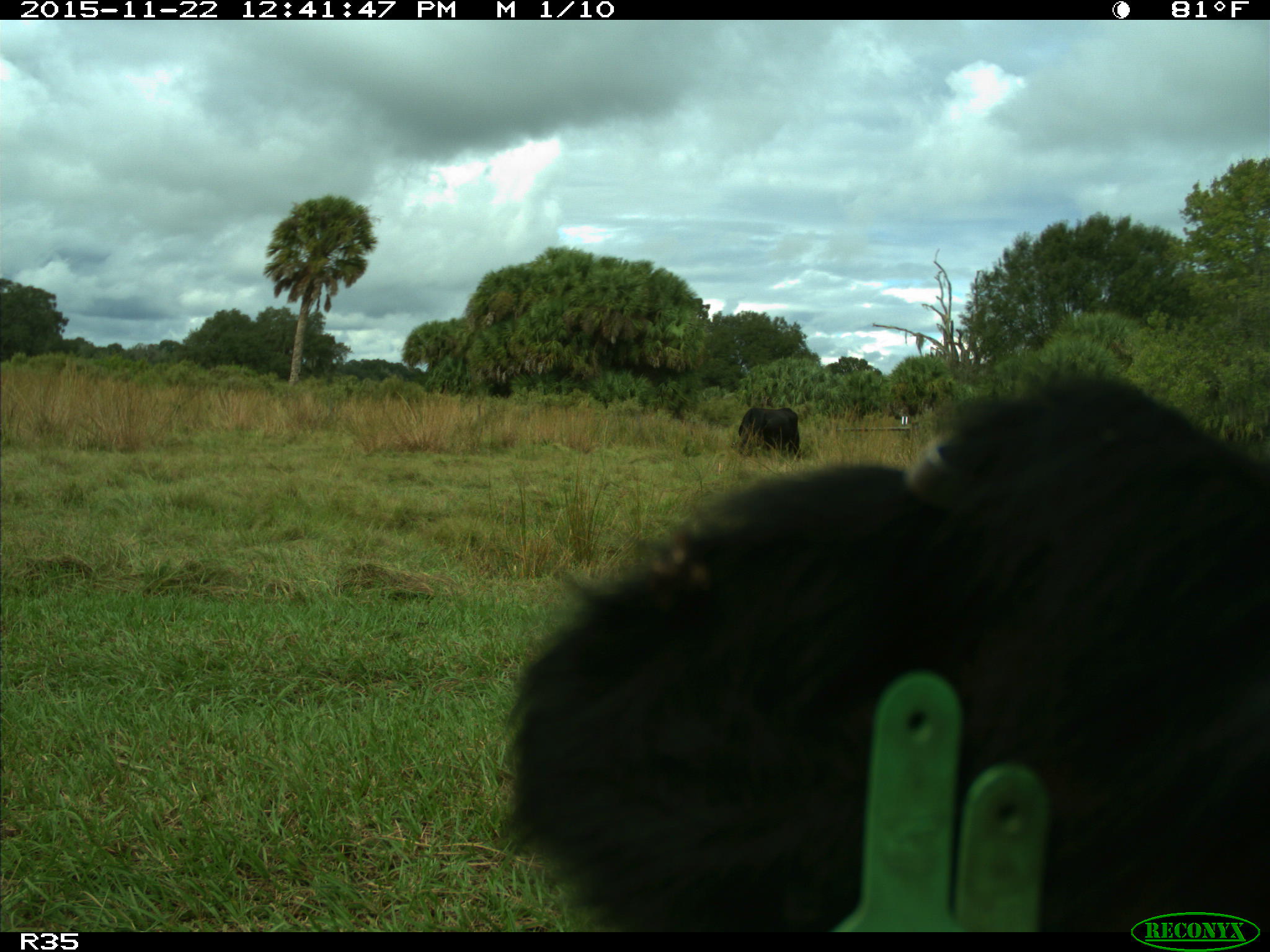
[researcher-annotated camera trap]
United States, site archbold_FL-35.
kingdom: Animalia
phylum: Chordata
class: Mammalia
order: Artiodactyla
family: Bovidae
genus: Bos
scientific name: Bos taurus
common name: domestic cow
Bos taurus (domestic cow).